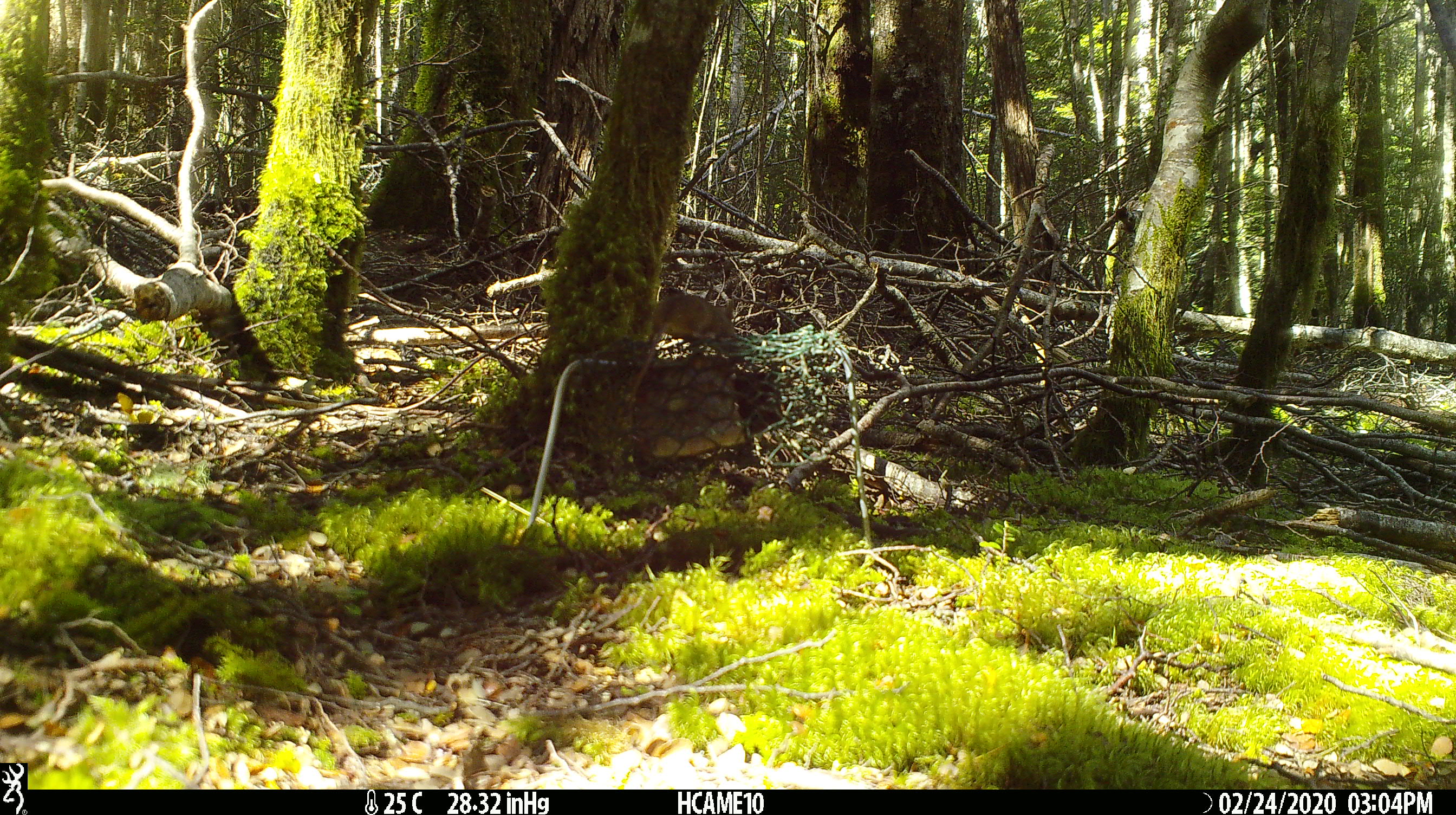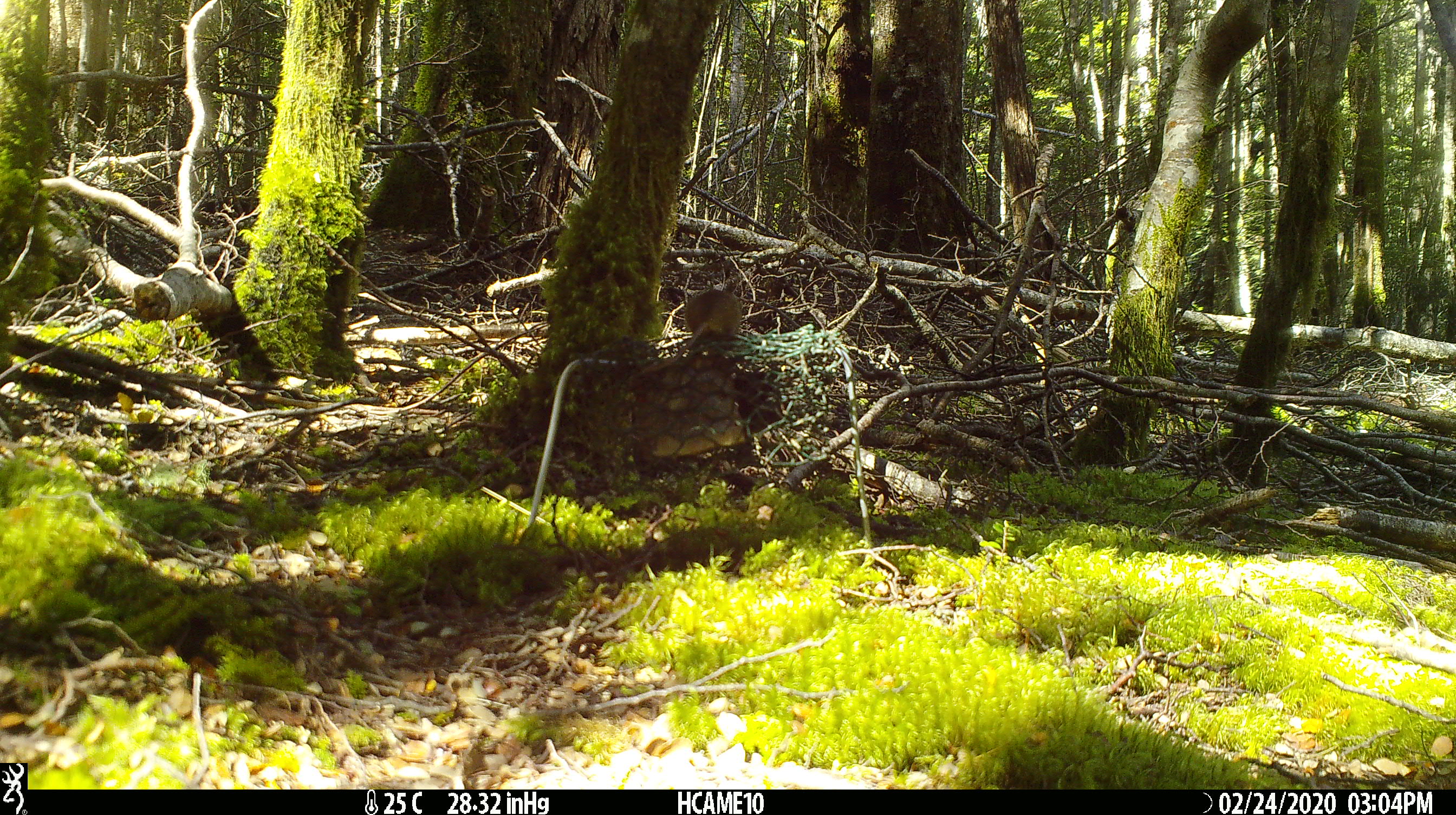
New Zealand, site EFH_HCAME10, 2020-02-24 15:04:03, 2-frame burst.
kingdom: Animalia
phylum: Chordata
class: Mammalia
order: Rodentia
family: Muridae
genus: Mus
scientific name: Mus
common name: mouse